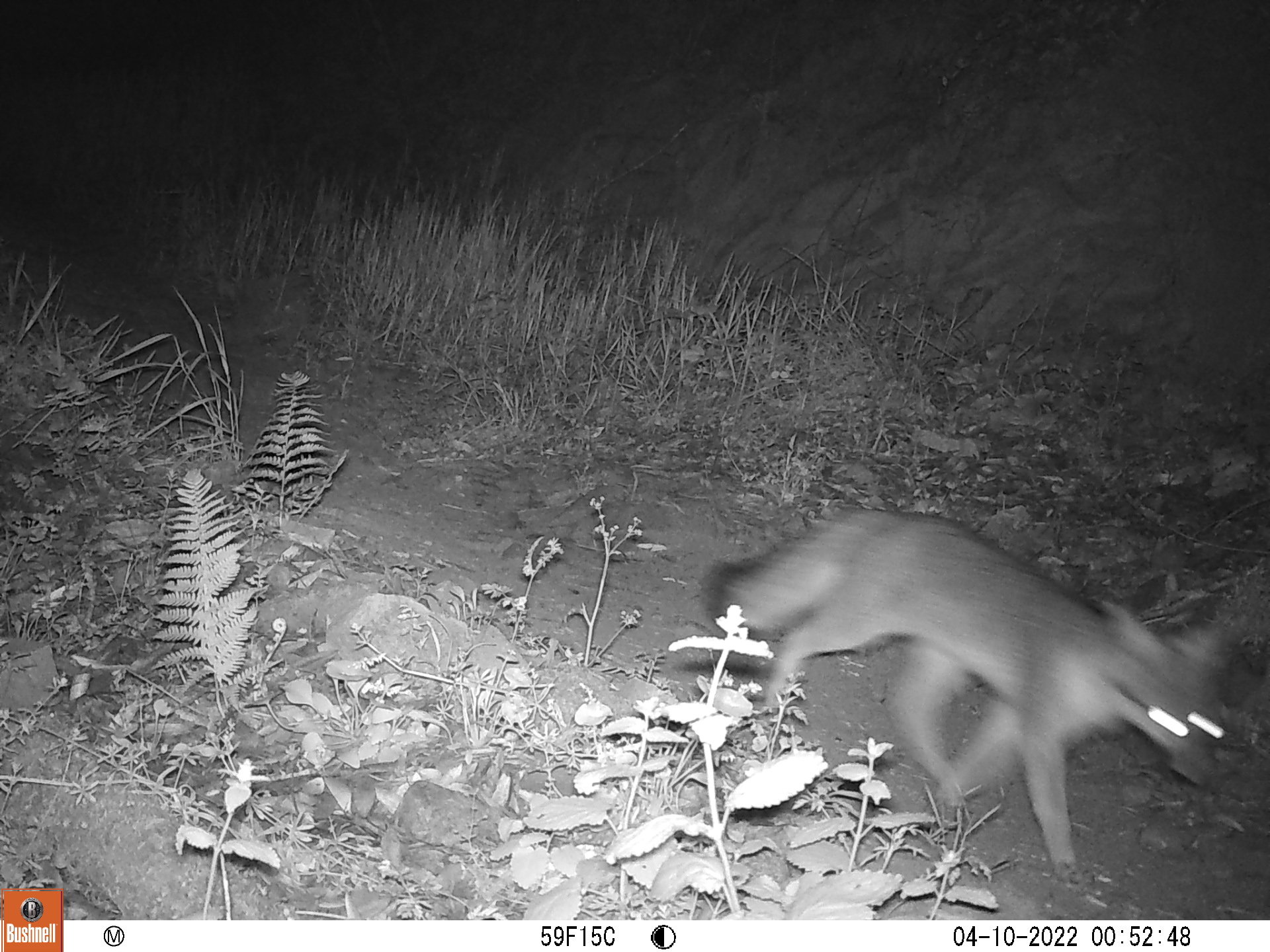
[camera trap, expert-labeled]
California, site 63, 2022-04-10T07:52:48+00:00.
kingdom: Animalia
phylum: Chordata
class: Mammalia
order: Carnivora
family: Canidae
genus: Urocyon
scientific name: Urocyon cinereoargenteus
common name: gray fox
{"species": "gray fox (Urocyon cinereoargenteus)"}